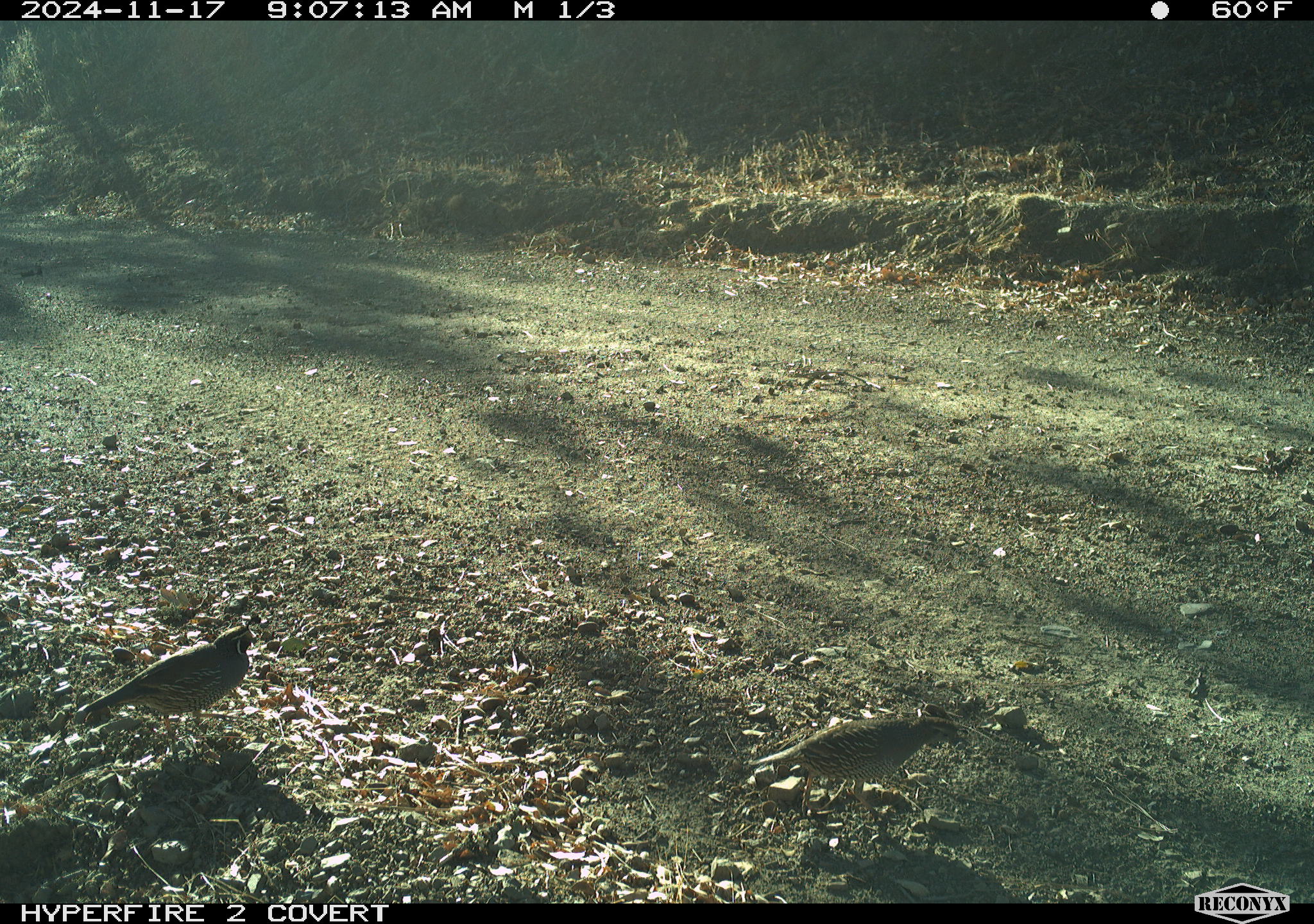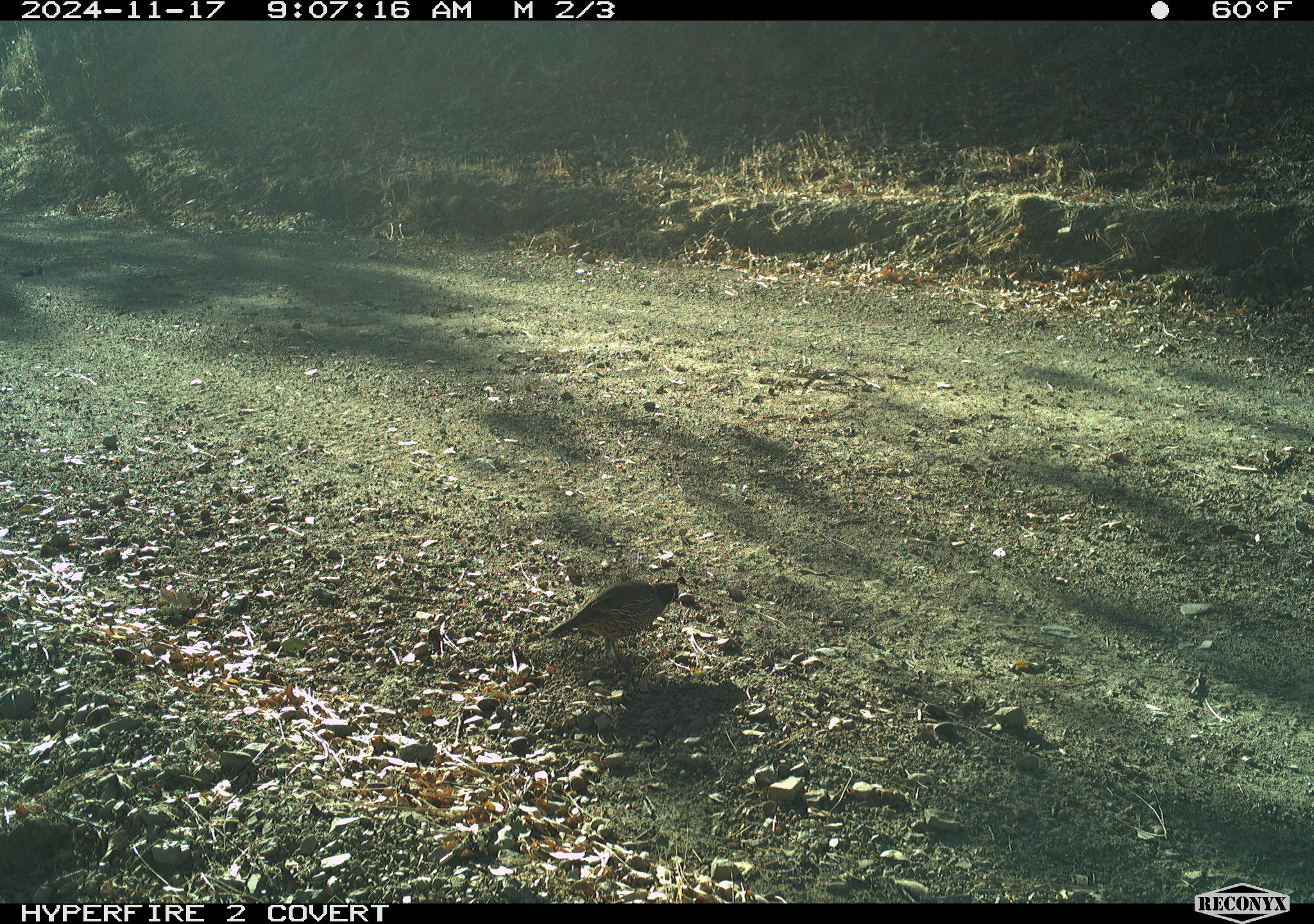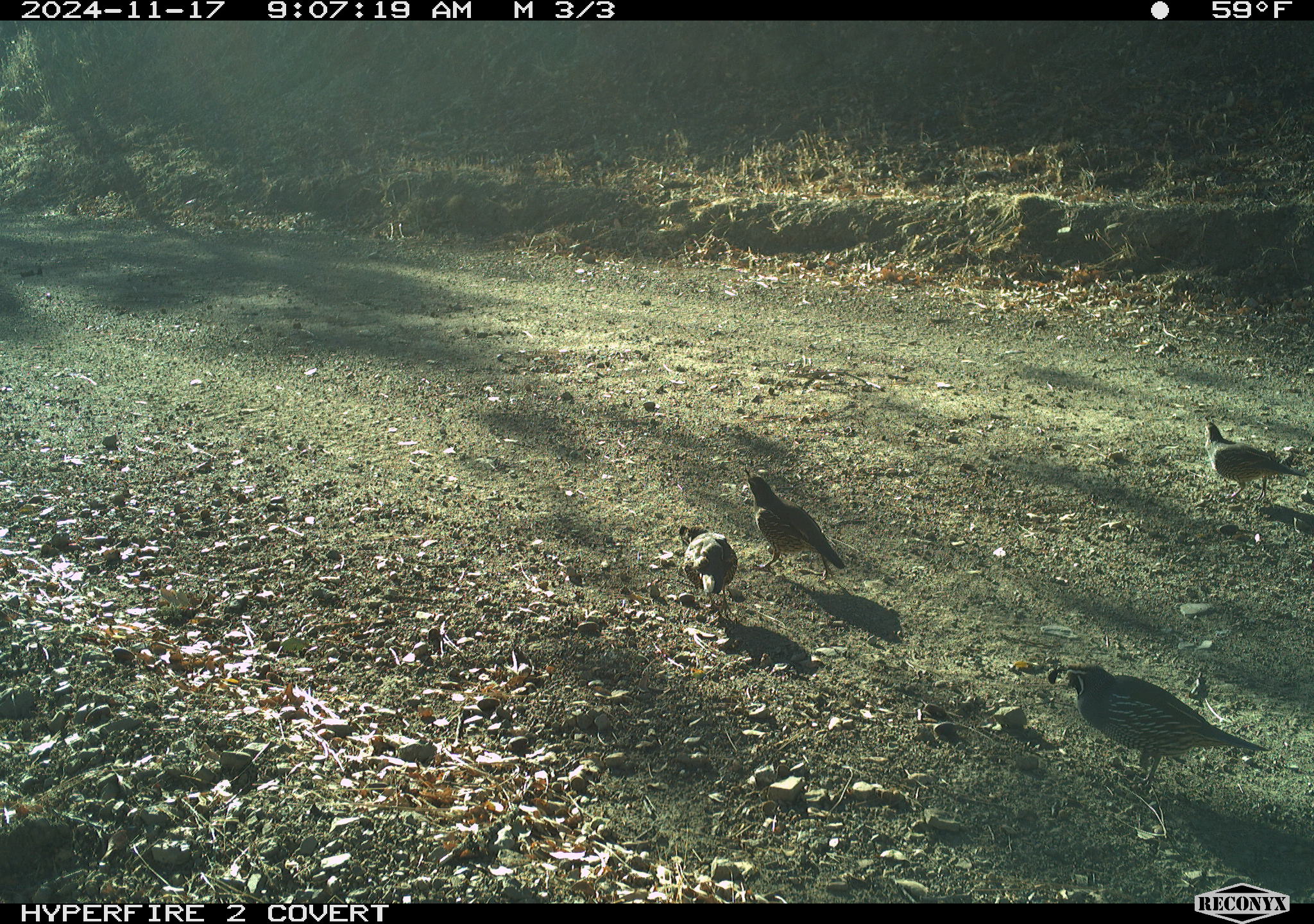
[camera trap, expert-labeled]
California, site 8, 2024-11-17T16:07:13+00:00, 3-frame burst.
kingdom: Animalia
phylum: Chordata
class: Aves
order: Galliformes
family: Odontophoridae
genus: Callipepla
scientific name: Callipepla californica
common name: california quail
California quail (Callipepla californica).